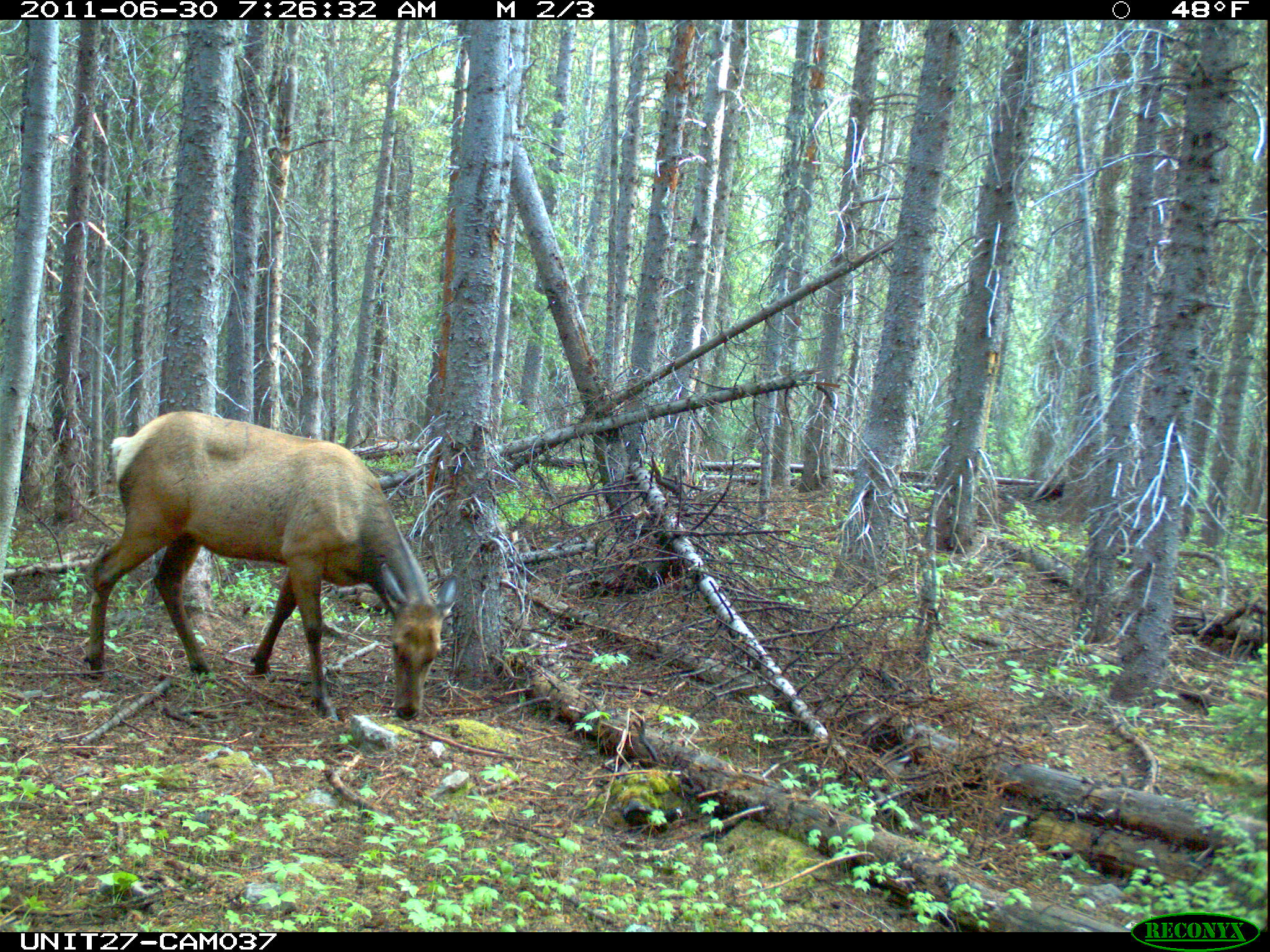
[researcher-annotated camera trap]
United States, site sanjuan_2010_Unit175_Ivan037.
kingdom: Animalia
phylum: Chordata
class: Mammalia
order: Artiodactyla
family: Cervidae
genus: Cervus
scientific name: Cervus elaphus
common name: red deer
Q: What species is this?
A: Cervus elaphus (red deer).